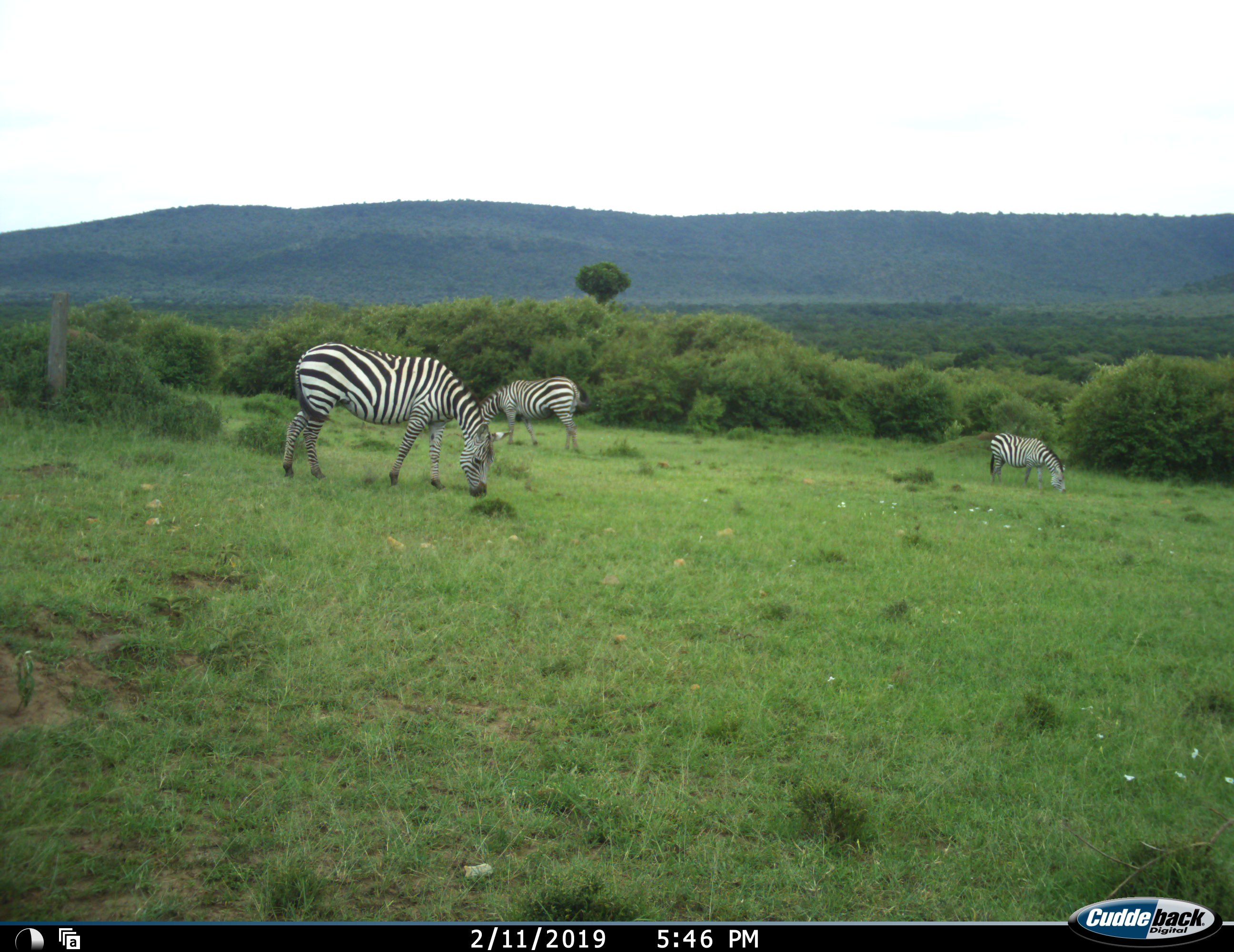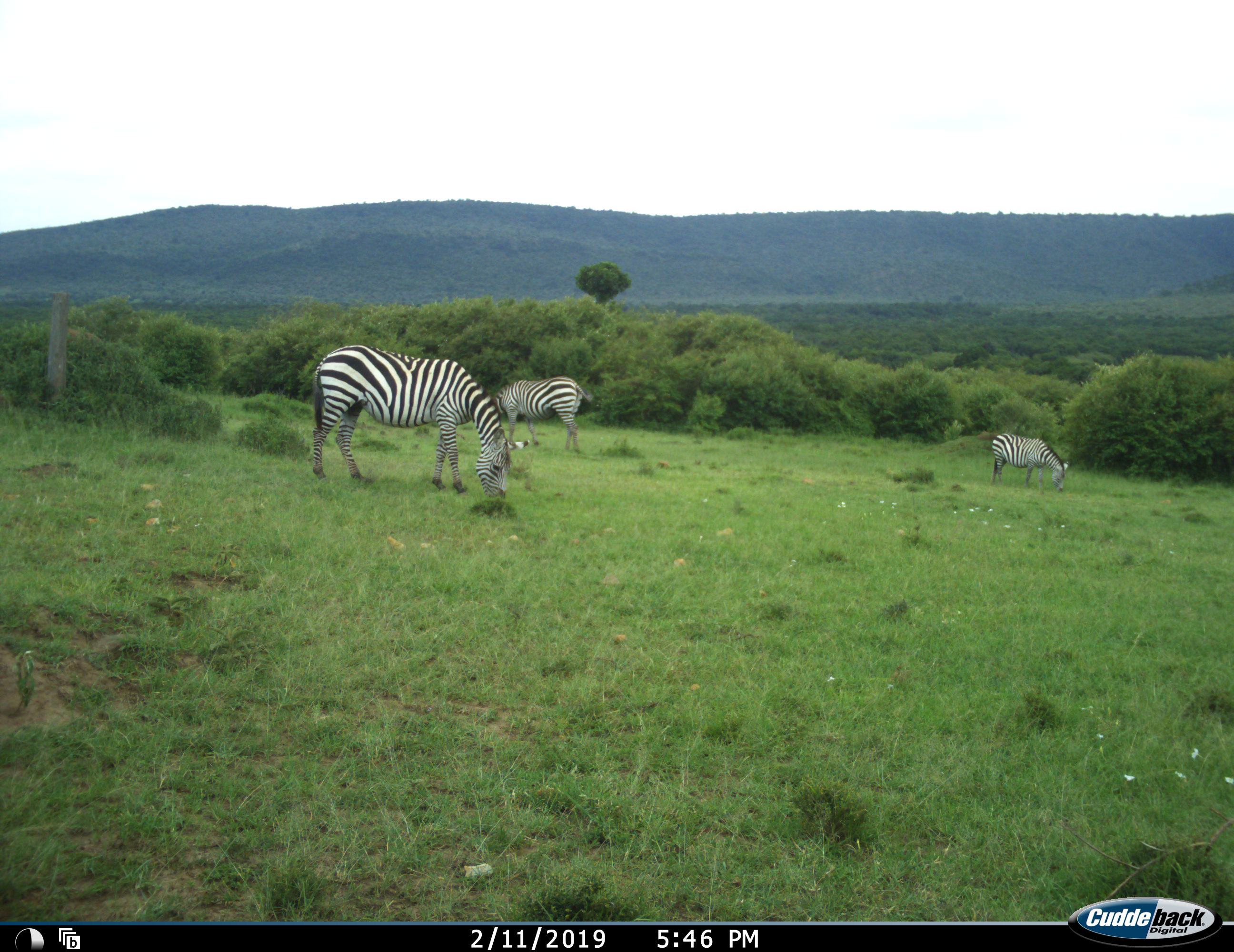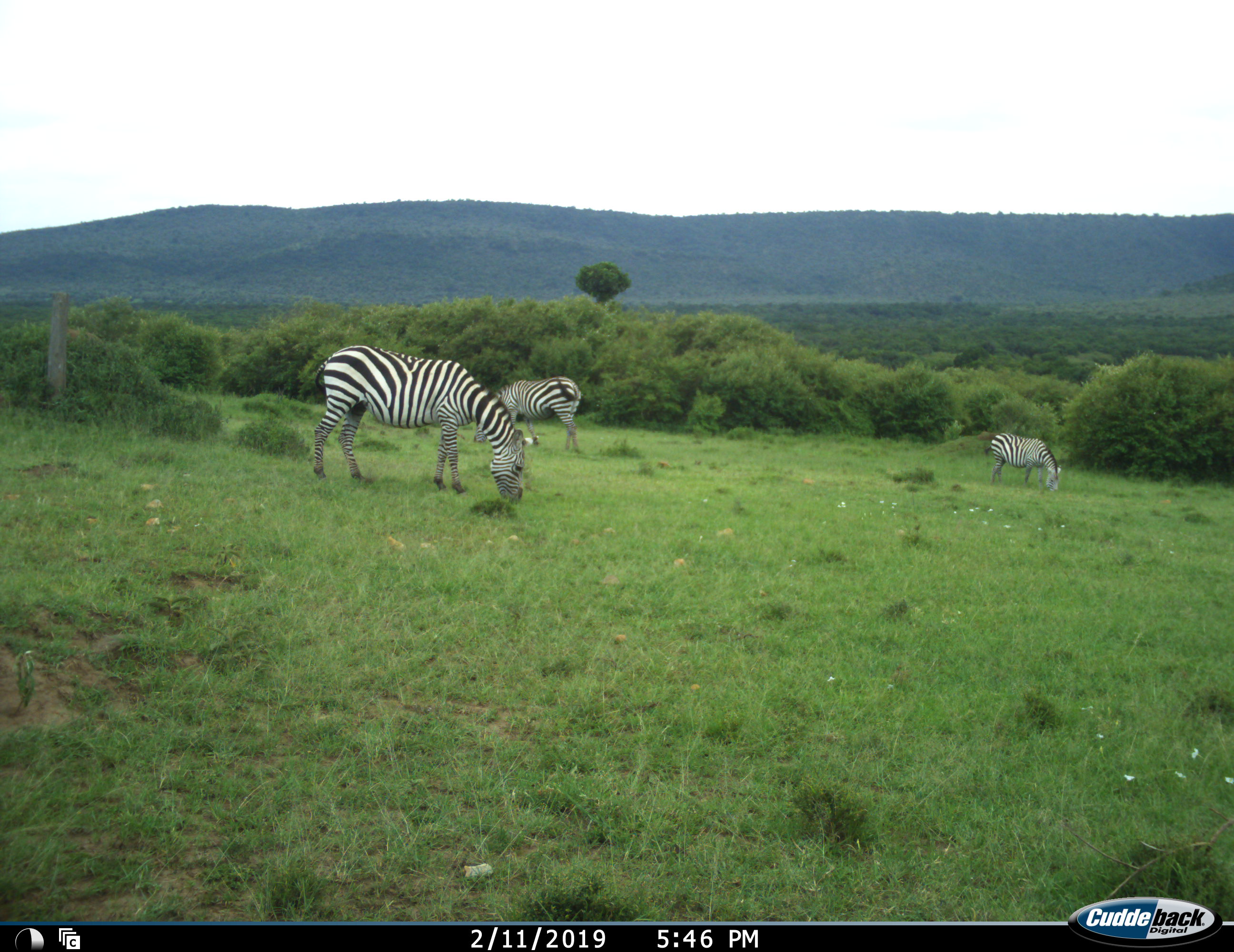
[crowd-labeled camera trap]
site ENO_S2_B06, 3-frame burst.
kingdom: Animalia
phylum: Chordata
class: Mammalia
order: Perissodactyla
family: Equidae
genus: Equus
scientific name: Equus quagga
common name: plains zebra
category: zebraplains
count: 3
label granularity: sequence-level